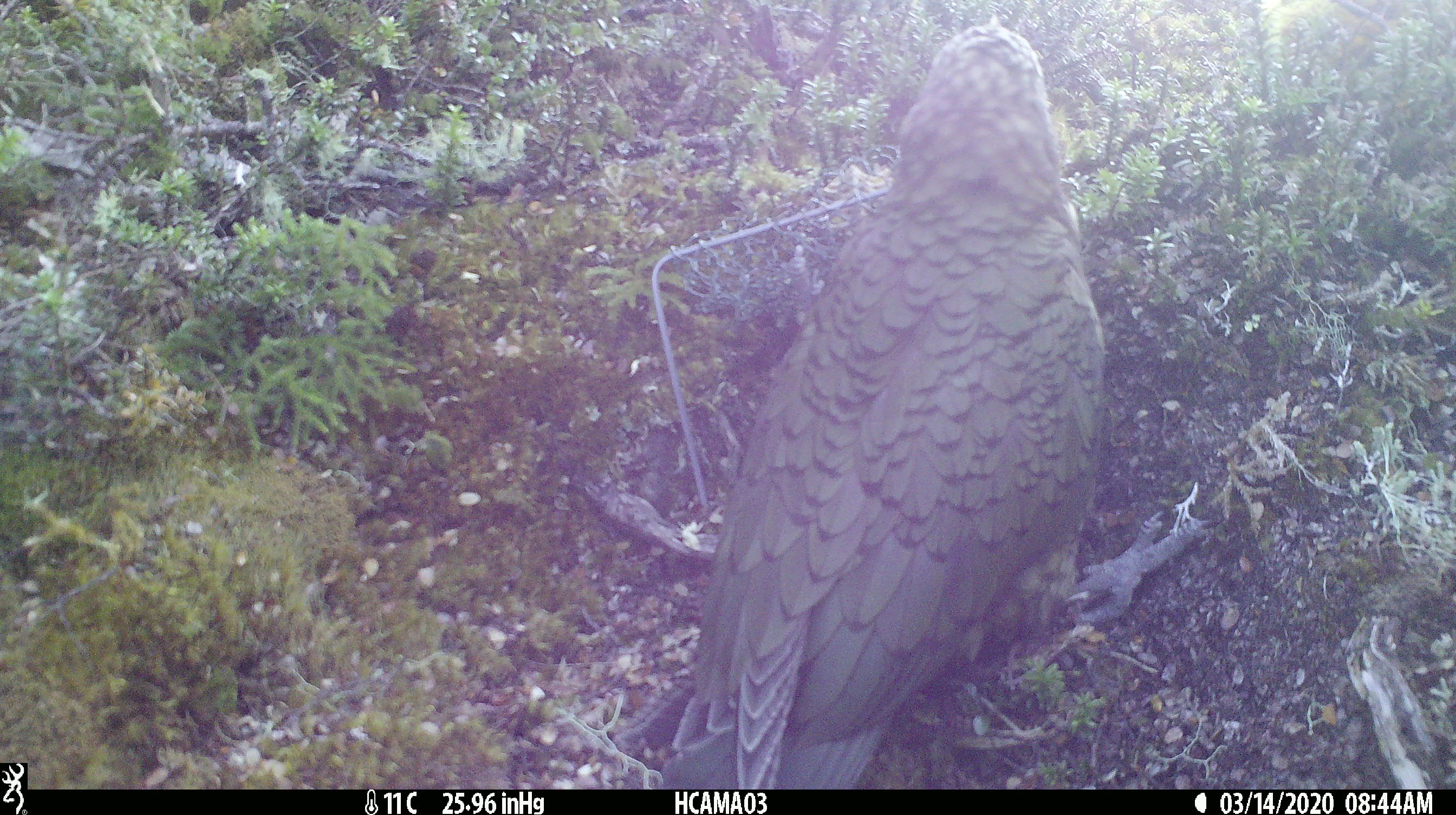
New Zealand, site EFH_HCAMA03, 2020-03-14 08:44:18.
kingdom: Animalia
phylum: Chordata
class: Aves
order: Psittaciformes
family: Strigopidae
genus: Nestor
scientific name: Nestor notabilis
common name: kea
Kea (Nestor notabilis).